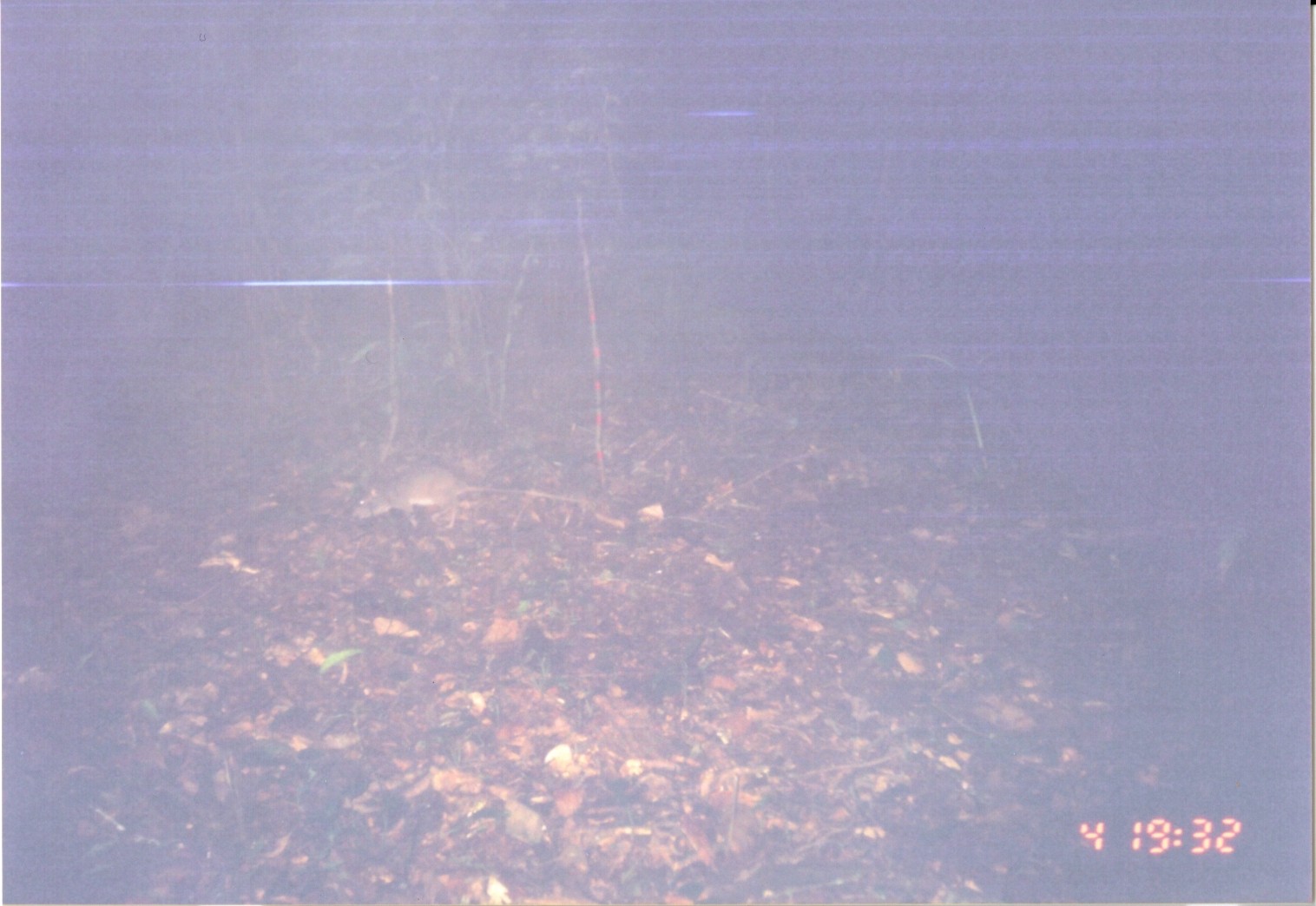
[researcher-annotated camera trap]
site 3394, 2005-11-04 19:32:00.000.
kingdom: Animalia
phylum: Chordata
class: Mammalia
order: Rodentia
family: Nesomyidae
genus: Cricetomys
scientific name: Cricetomys gambianus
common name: african giant pouched rat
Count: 1.